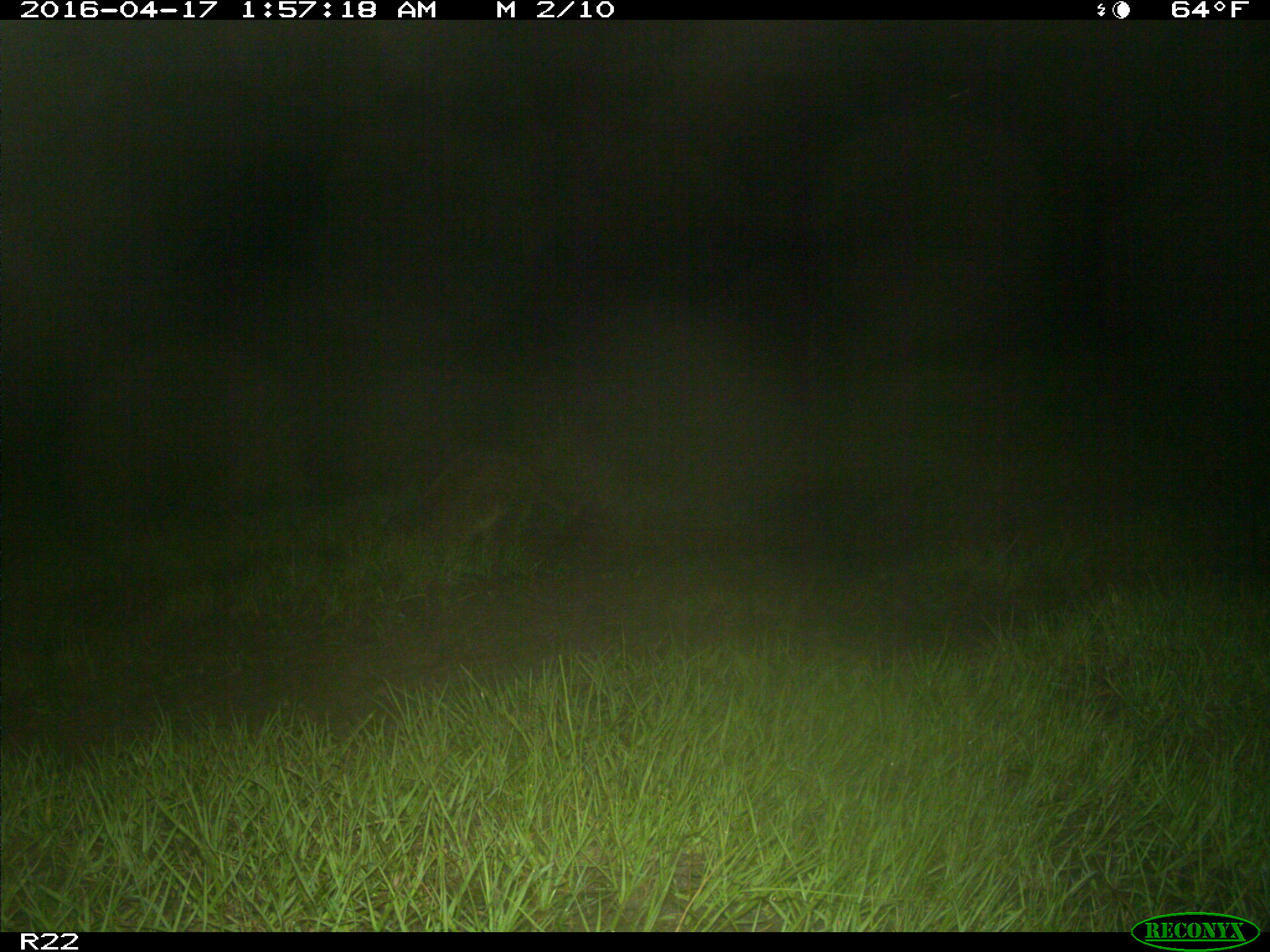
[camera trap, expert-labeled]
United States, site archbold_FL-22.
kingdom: Animalia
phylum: Chordata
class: Mammalia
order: Carnivora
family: Procyonidae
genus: Procyon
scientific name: Procyon lotor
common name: common raccoon